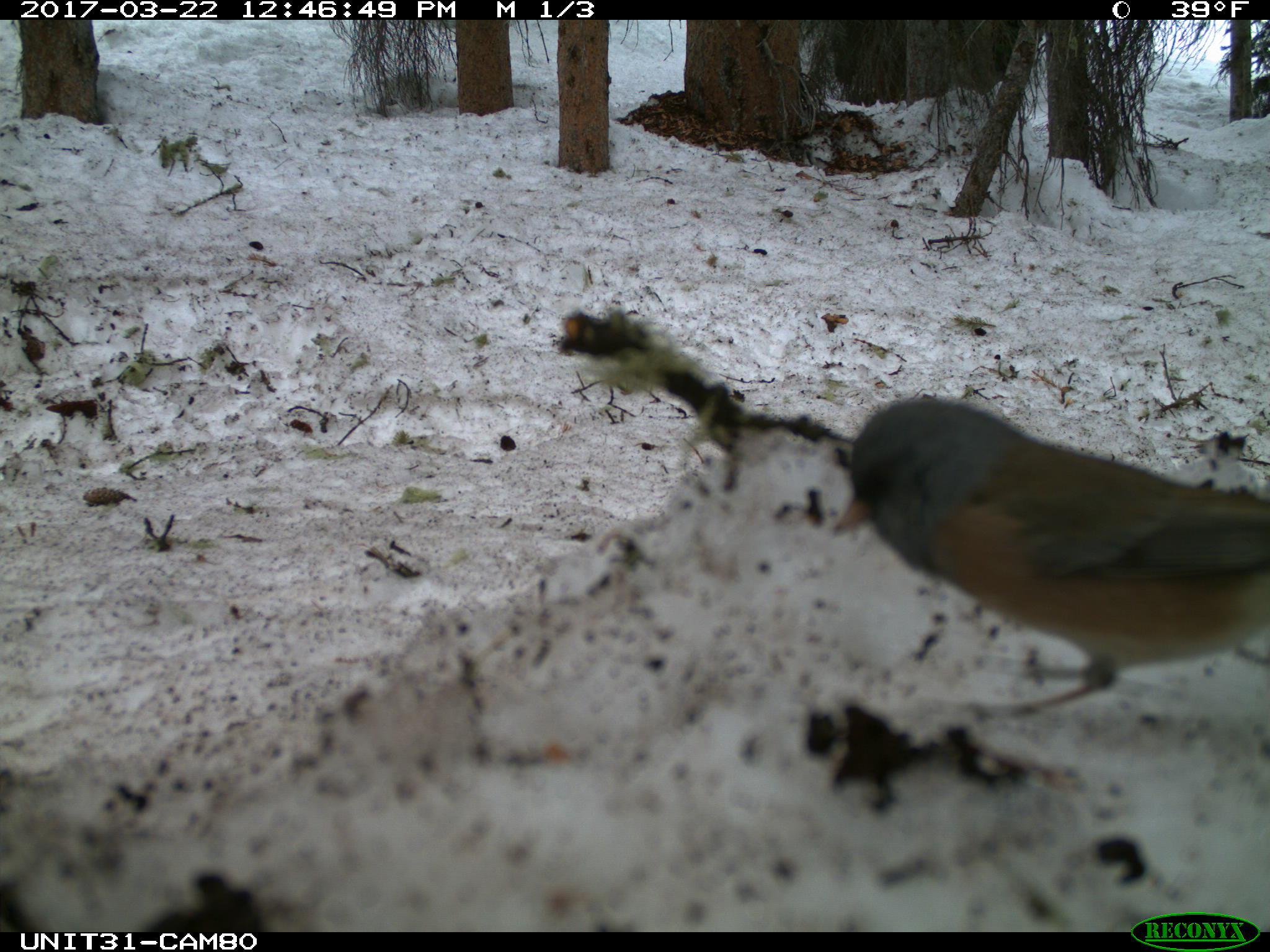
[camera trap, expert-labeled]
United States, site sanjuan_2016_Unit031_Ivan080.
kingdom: Animalia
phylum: Chordata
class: Aves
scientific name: Aves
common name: birds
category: unidentified bird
Unidentified bird (birds) (Aves).